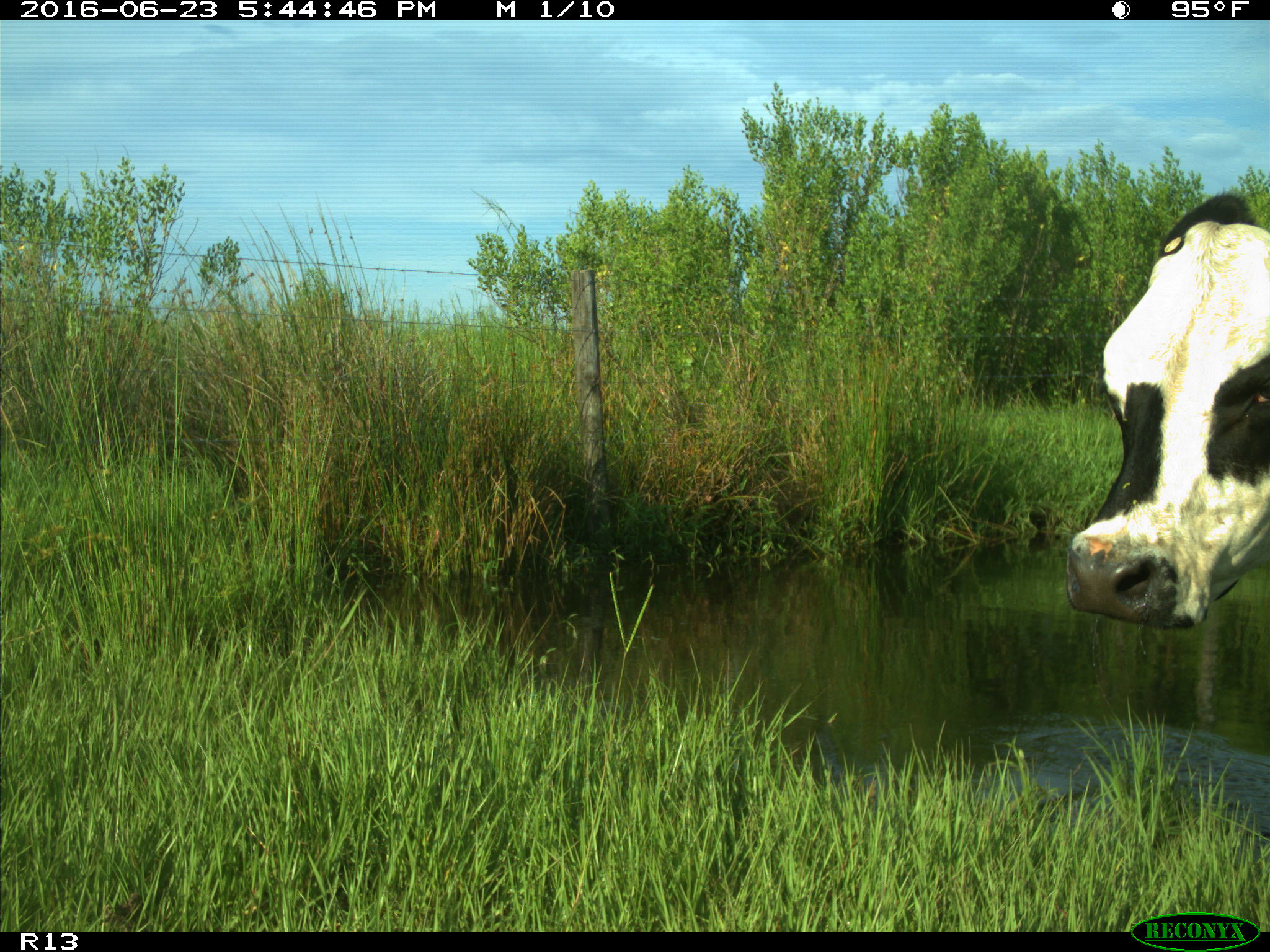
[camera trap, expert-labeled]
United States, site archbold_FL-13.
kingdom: Animalia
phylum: Chordata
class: Mammalia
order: Artiodactyla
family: Bovidae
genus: Bos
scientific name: Bos taurus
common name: domestic cow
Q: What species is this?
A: Bos taurus (domestic cow).